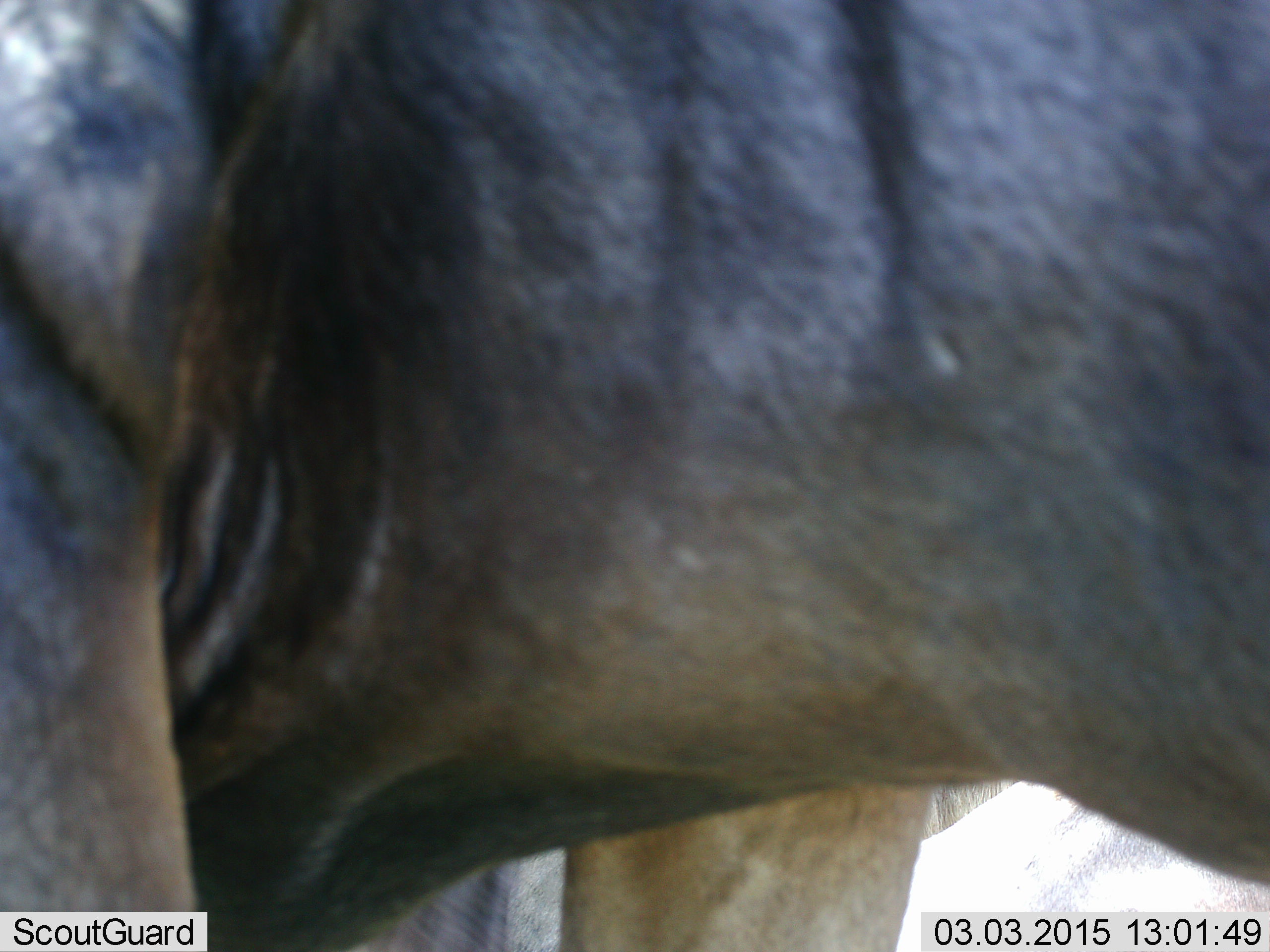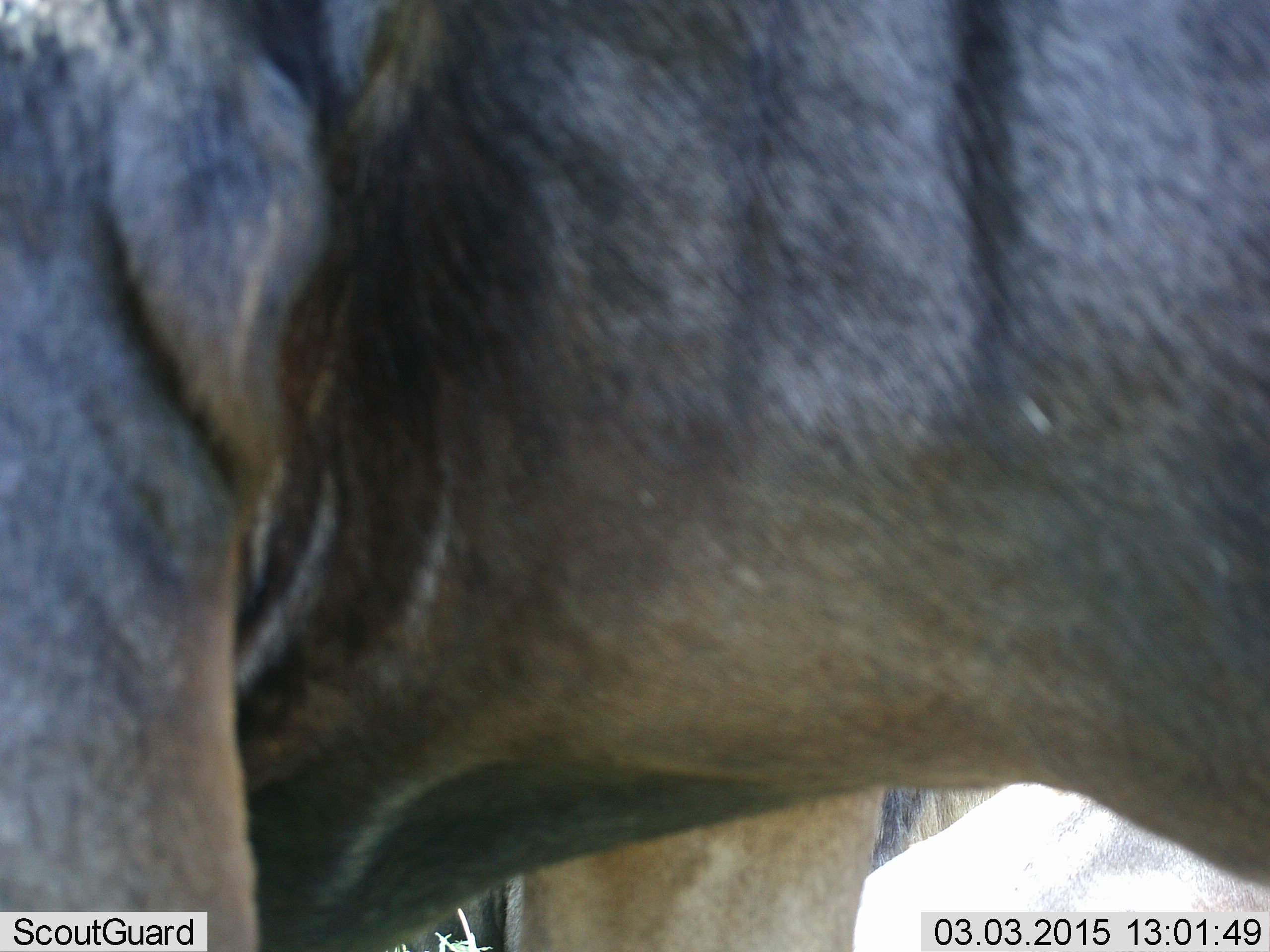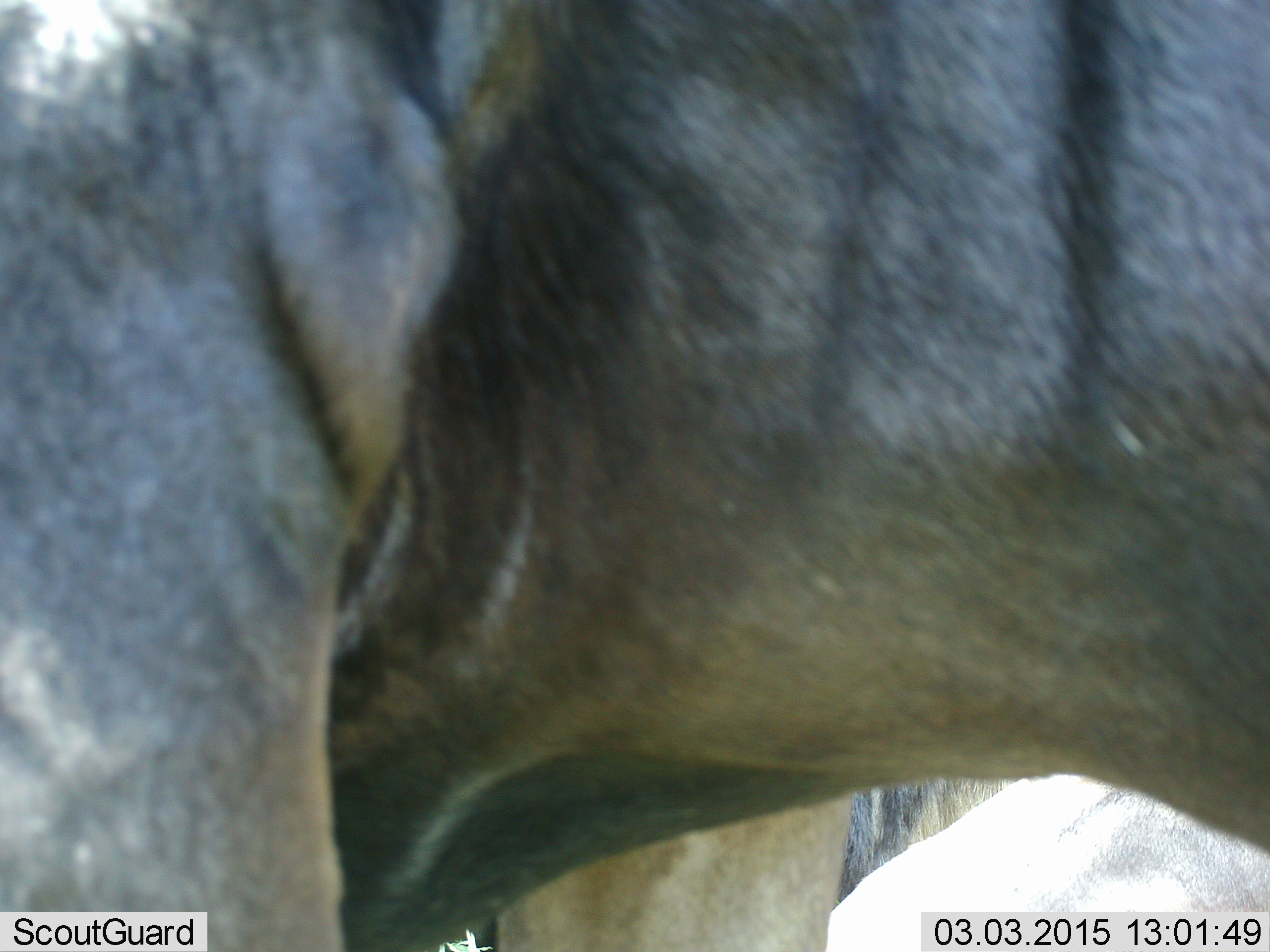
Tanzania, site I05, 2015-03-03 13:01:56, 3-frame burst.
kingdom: Animalia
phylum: Chordata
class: Mammalia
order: Artiodactyla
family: Bovidae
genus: Connochaetes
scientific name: Connochaetes taurinus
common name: blue wildebeest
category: wildebeest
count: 3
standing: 90%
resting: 30%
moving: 20%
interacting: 0%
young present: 0%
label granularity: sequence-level